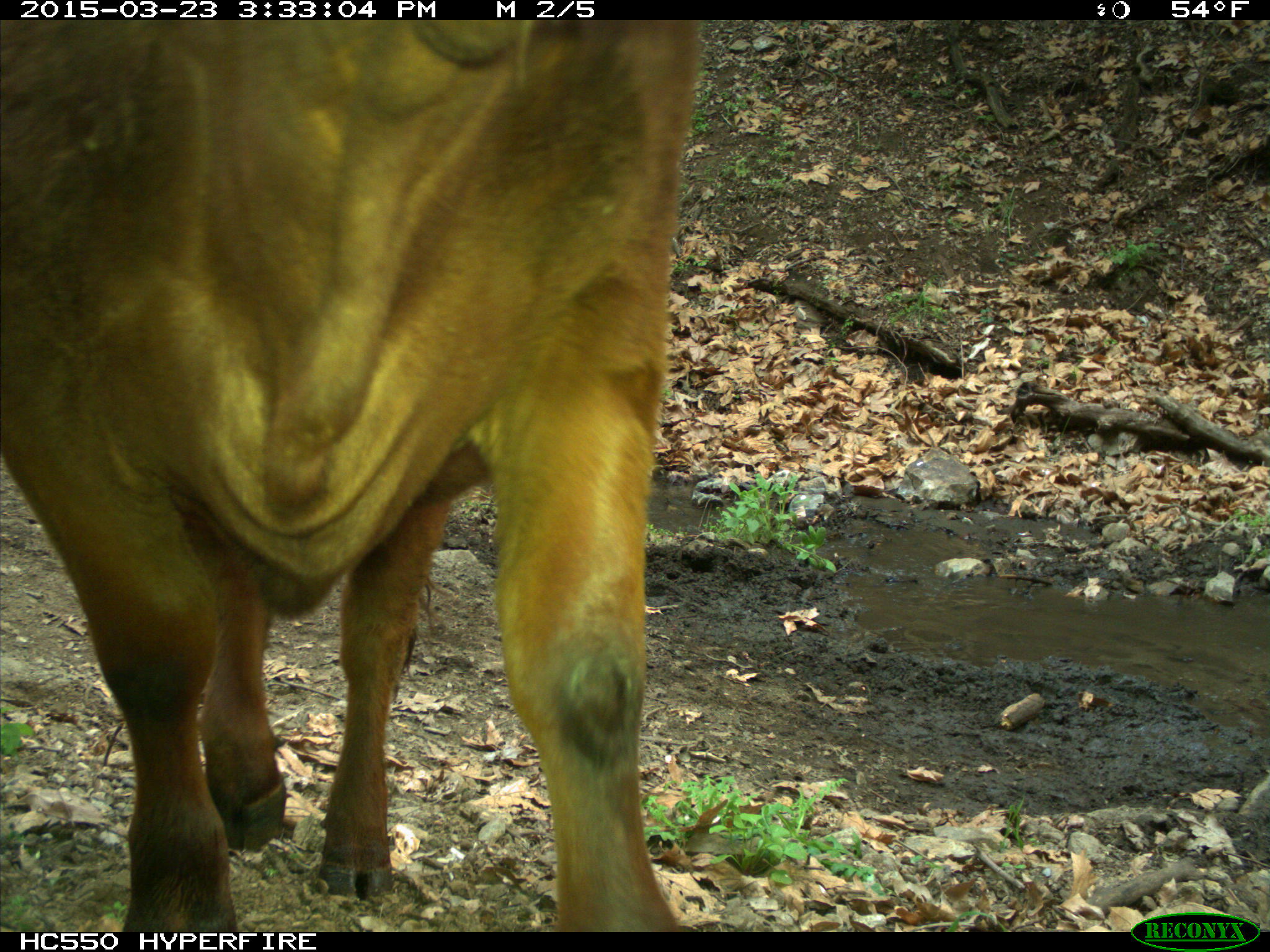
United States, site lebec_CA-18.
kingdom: Animalia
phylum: Chordata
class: Mammalia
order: Artiodactyla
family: Bovidae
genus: Bos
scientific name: Bos taurus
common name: domestic cow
Bos taurus (domestic cow).